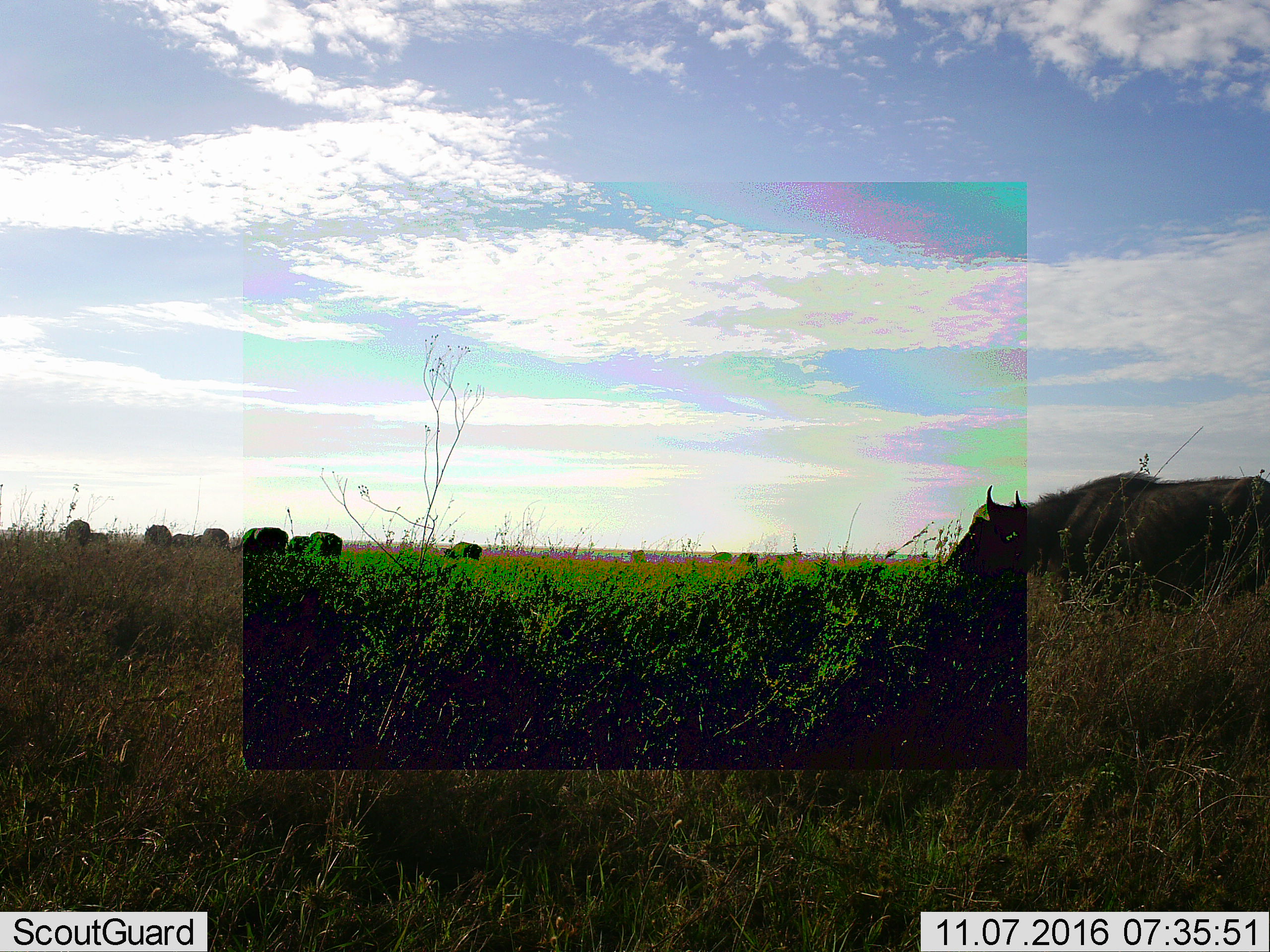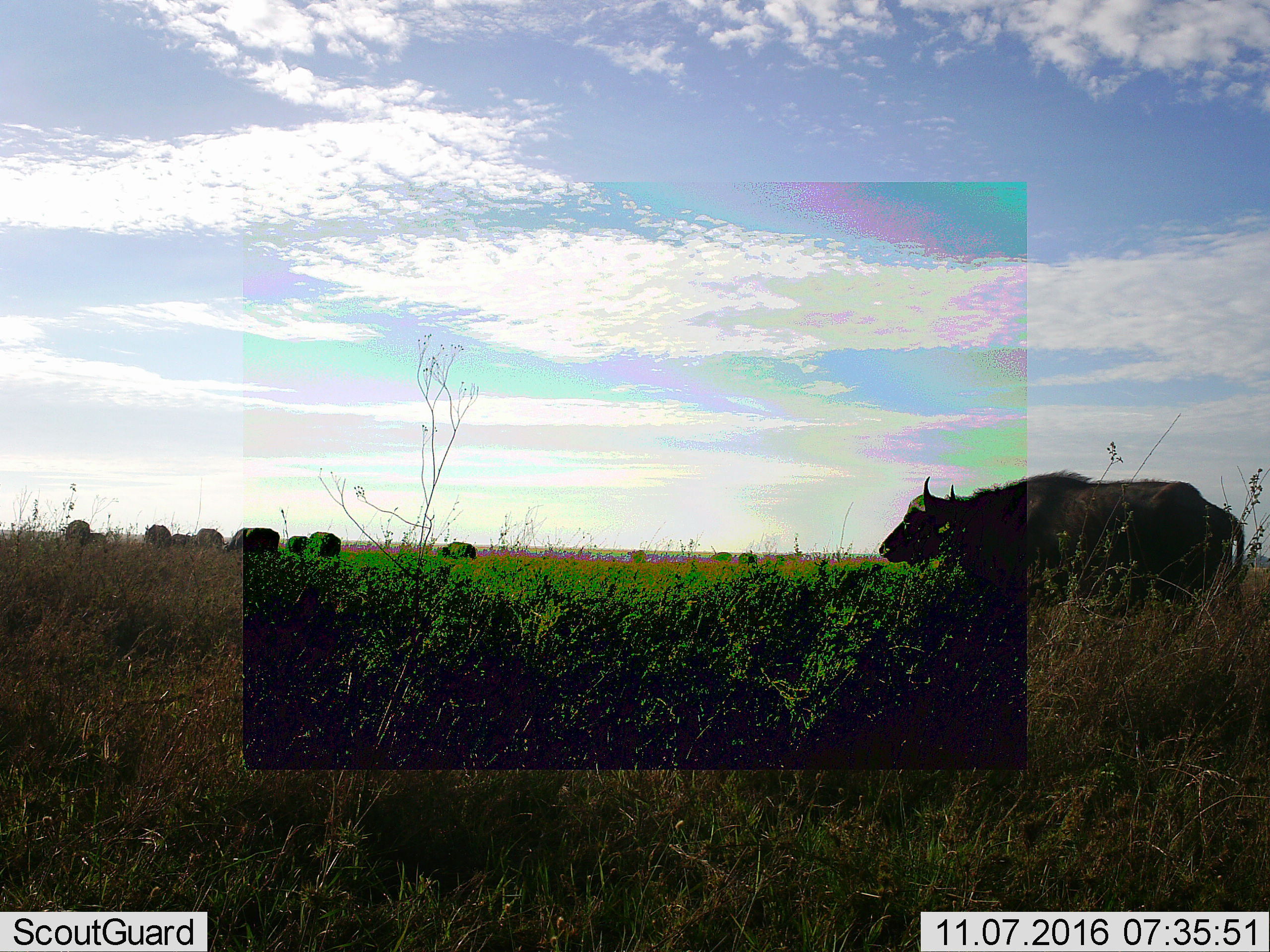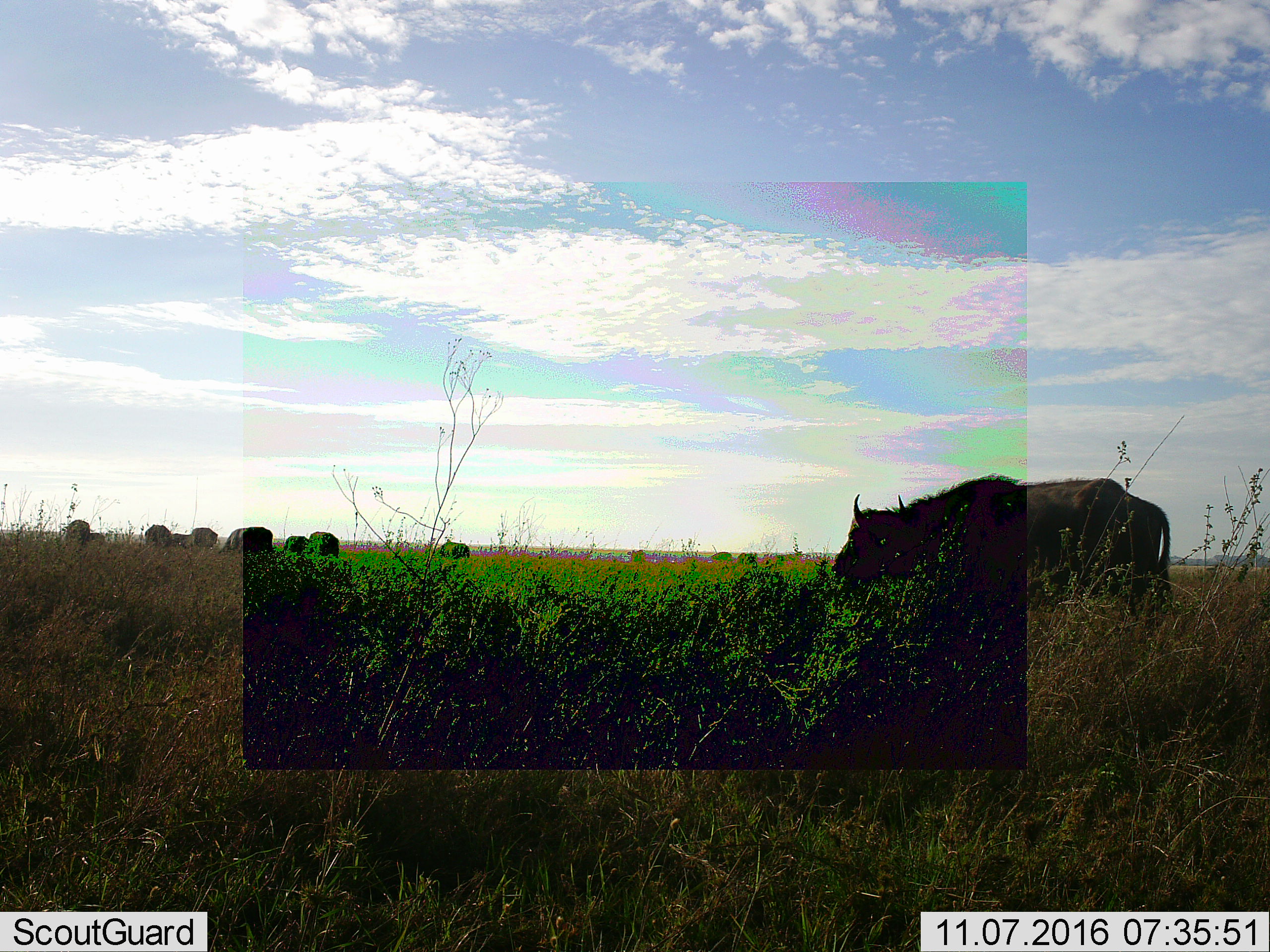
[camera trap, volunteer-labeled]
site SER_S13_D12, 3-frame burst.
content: unidentified animal